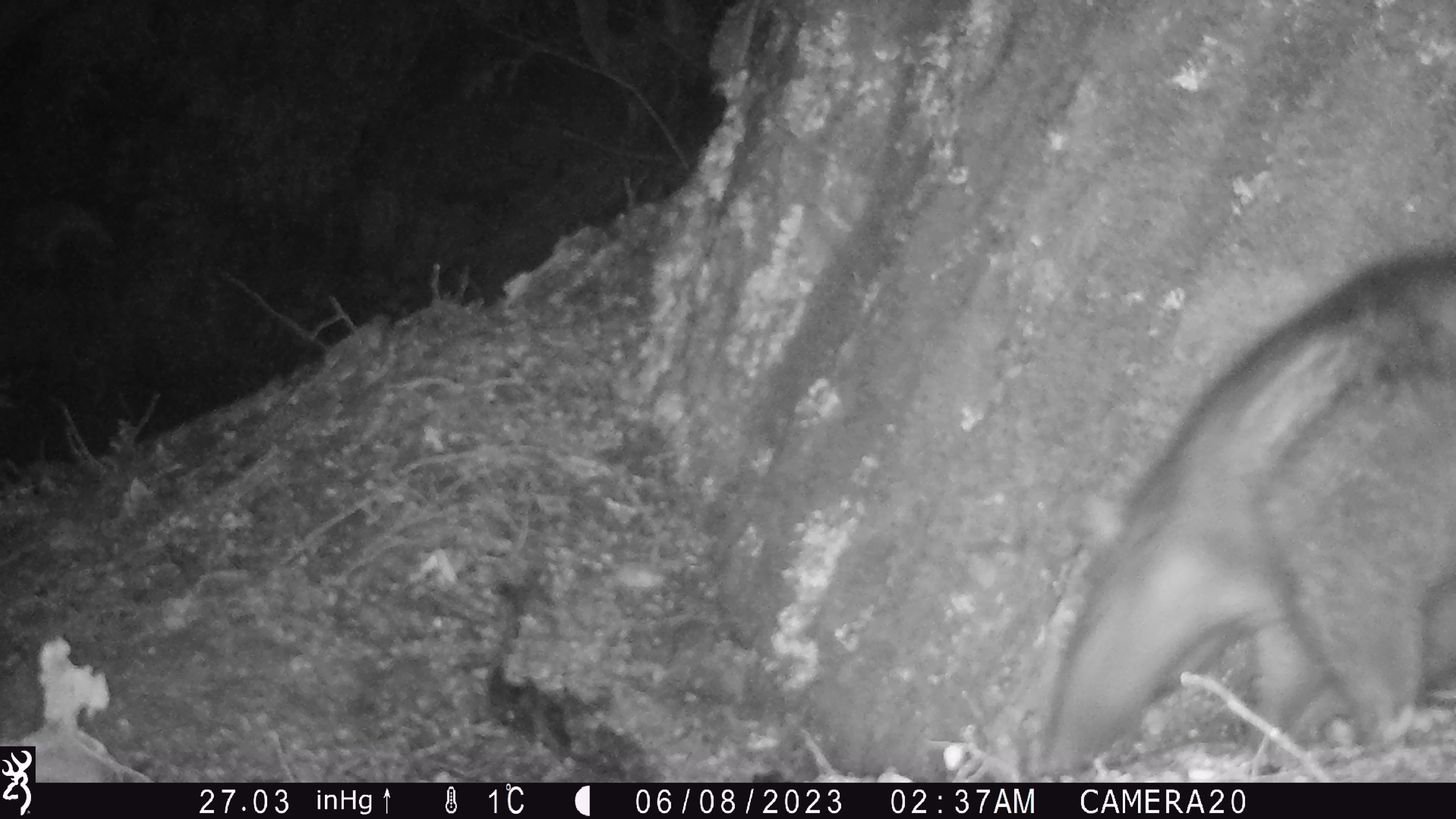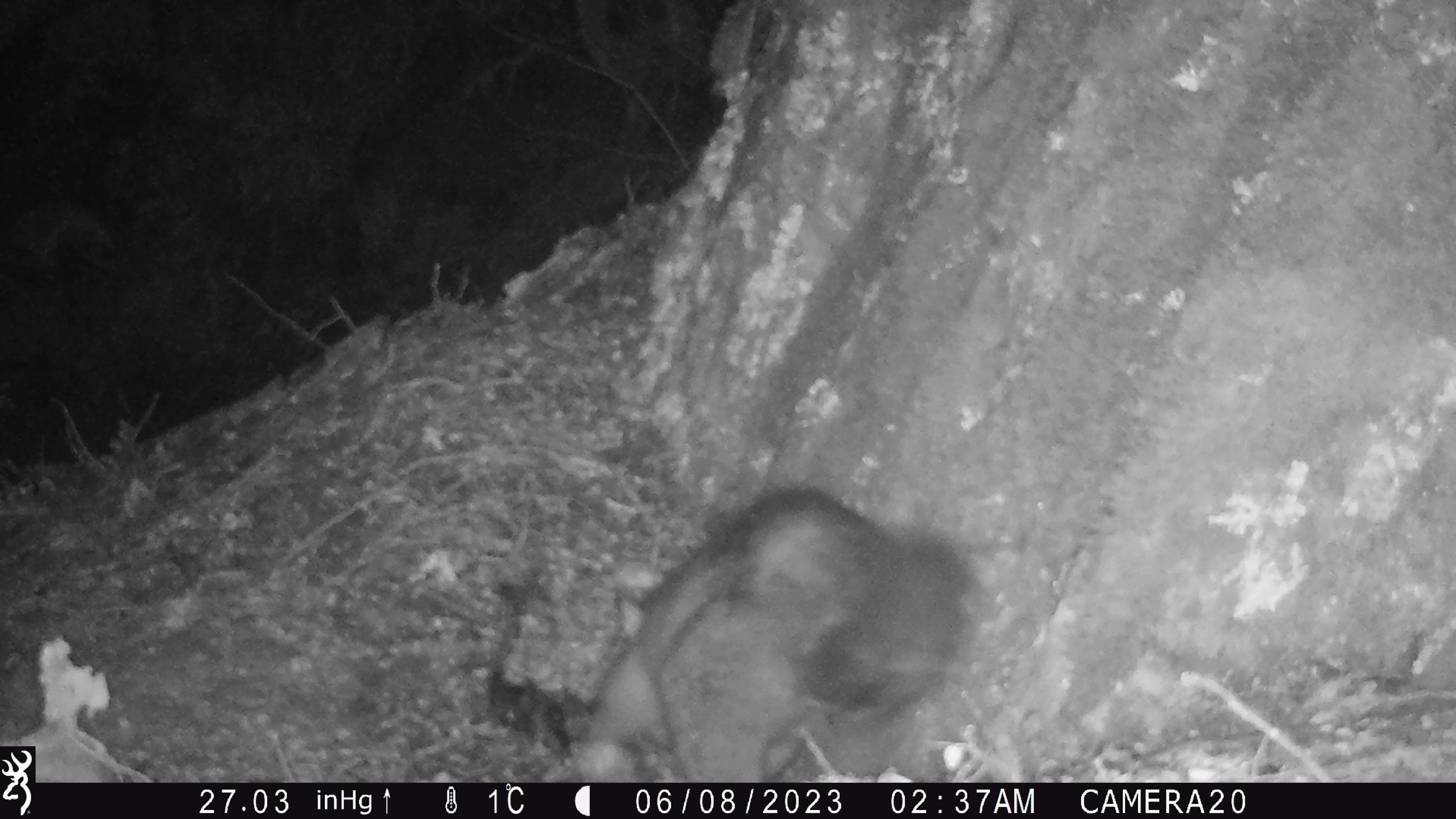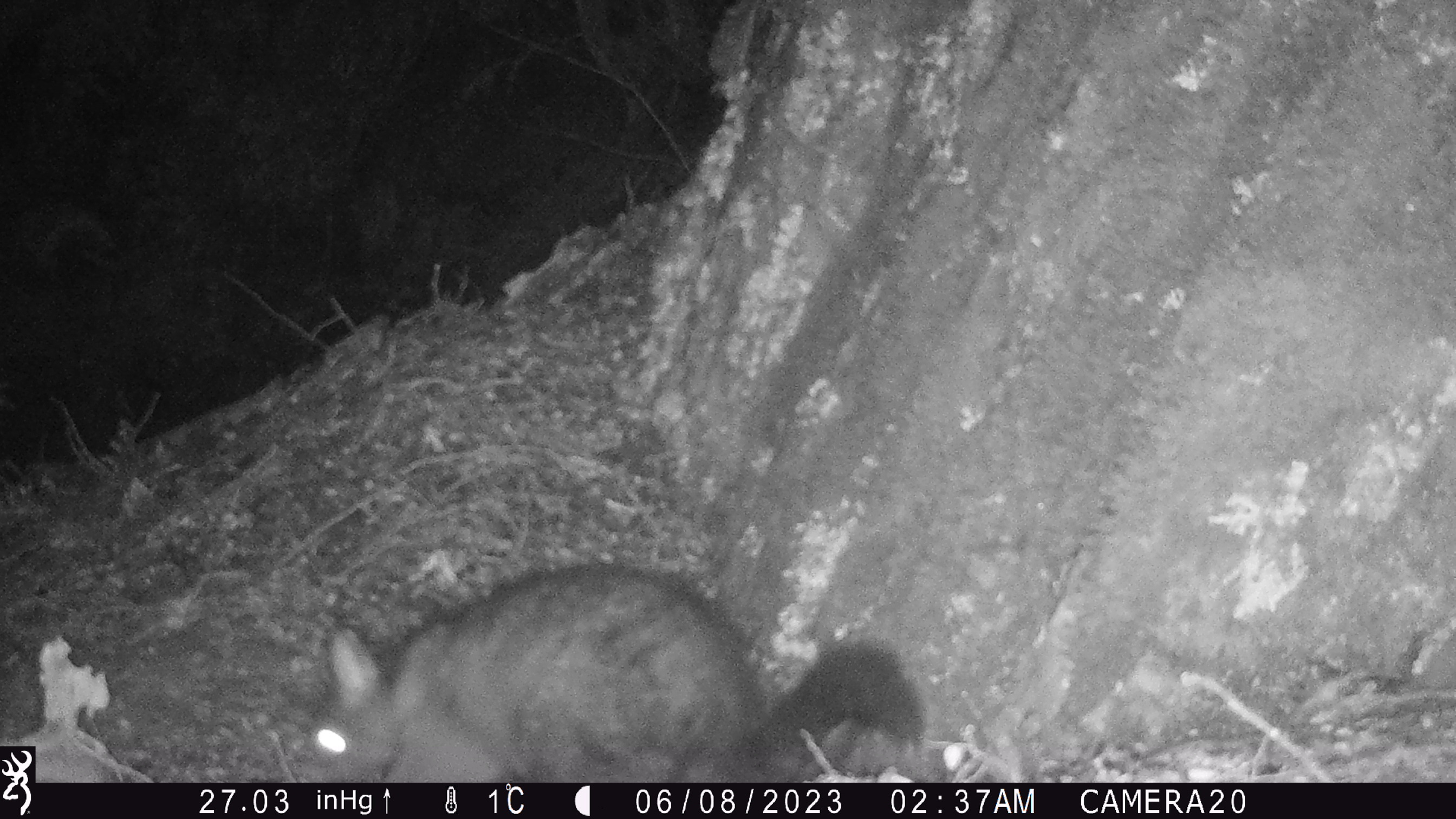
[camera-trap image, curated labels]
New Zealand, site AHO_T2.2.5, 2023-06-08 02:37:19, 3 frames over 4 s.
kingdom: Animalia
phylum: Chordata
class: Mammalia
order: Carnivora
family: Mustelidae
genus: Mustela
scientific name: Mustela erminea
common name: stoat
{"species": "stoat (Mustela erminea)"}